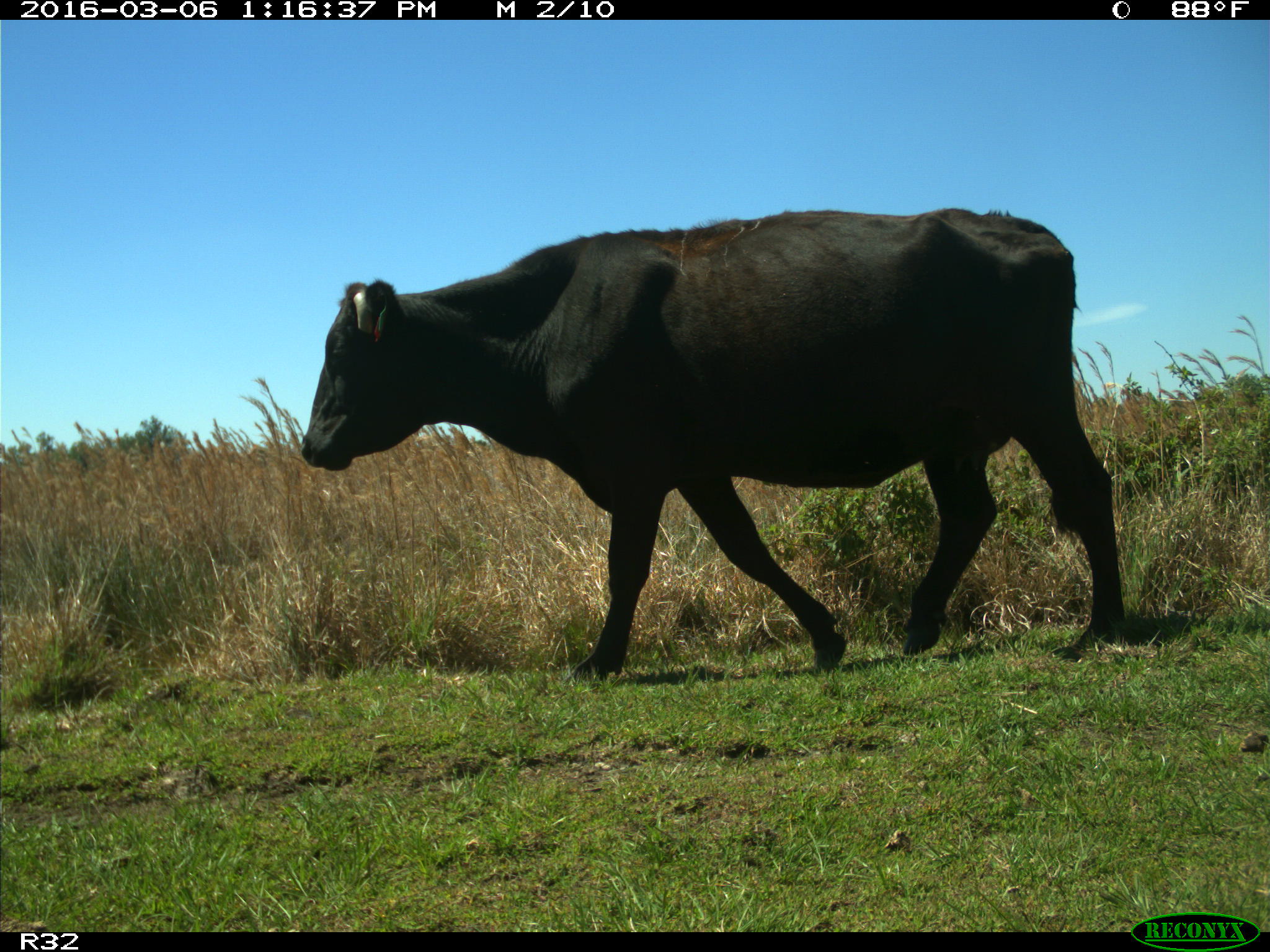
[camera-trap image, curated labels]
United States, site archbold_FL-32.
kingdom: Animalia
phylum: Chordata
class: Mammalia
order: Artiodactyla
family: Bovidae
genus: Bos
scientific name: Bos taurus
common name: domestic cow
Bos taurus (domestic cow).